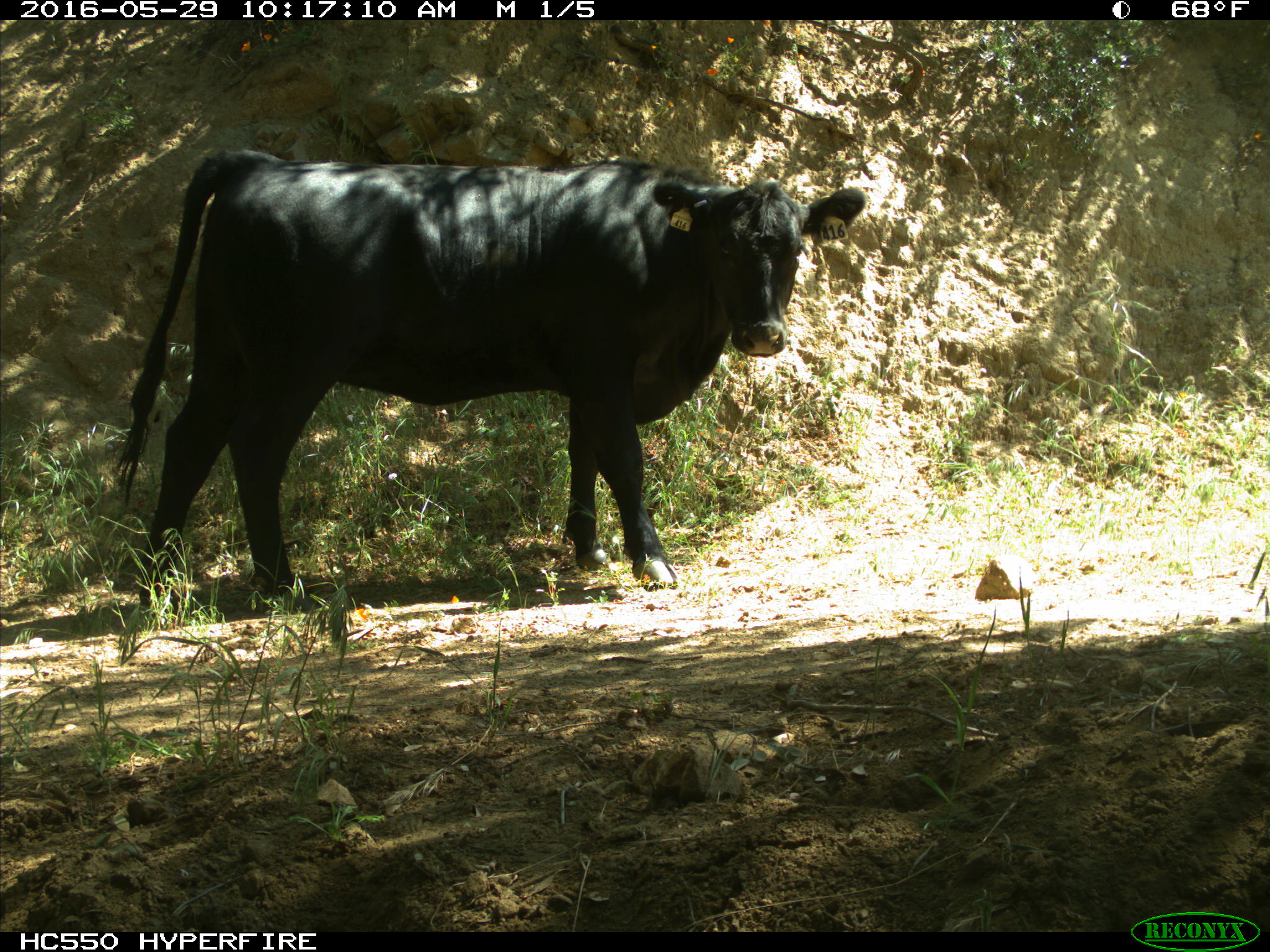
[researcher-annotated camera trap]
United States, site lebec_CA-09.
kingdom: Animalia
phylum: Chordata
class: Mammalia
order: Artiodactyla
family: Bovidae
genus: Bos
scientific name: Bos taurus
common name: domestic cow